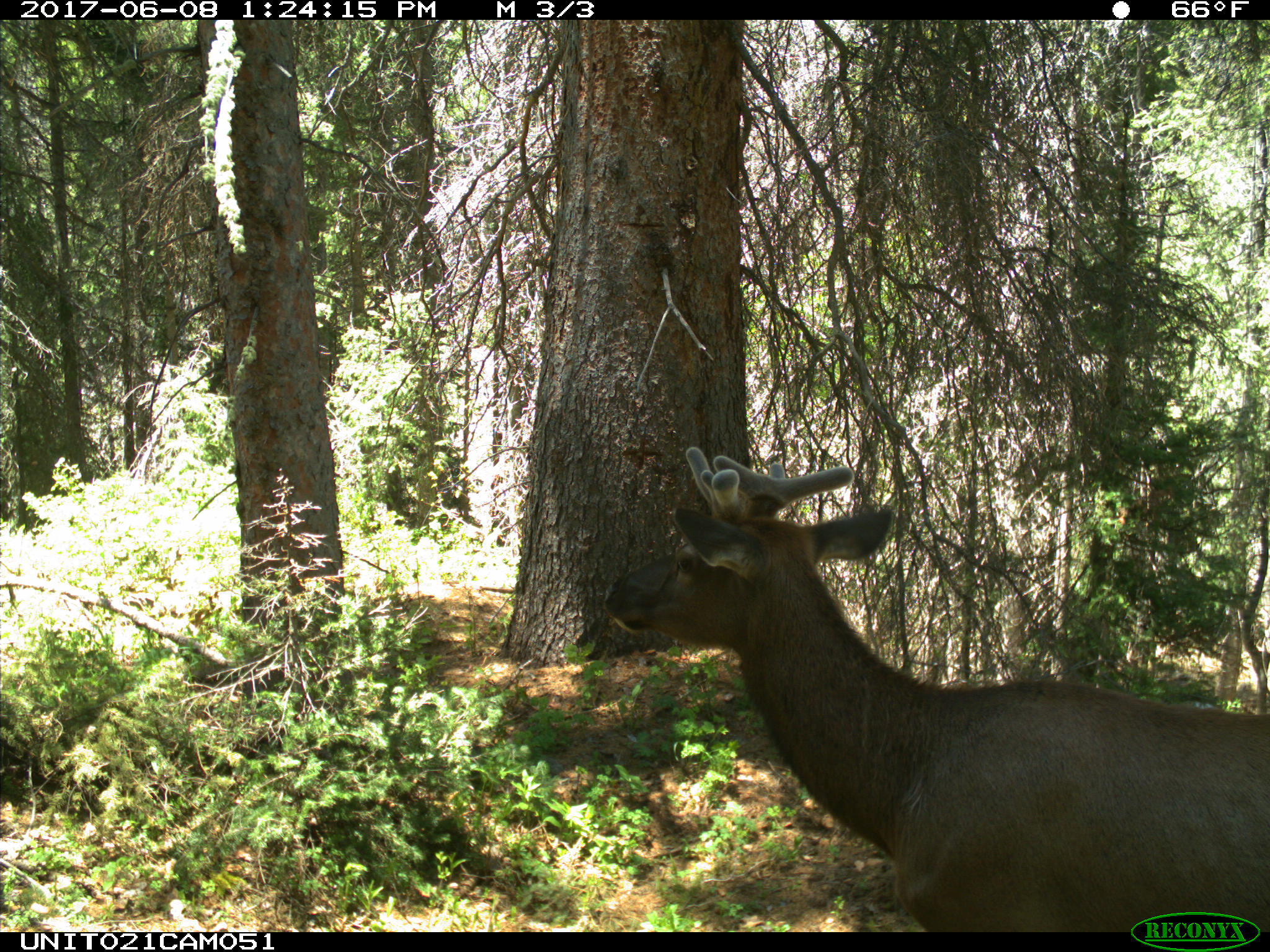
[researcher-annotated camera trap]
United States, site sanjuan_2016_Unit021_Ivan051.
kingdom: Animalia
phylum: Chordata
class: Mammalia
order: Artiodactyla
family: Cervidae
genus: Cervus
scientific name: Cervus elaphus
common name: red deer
Cervus elaphus (red deer).